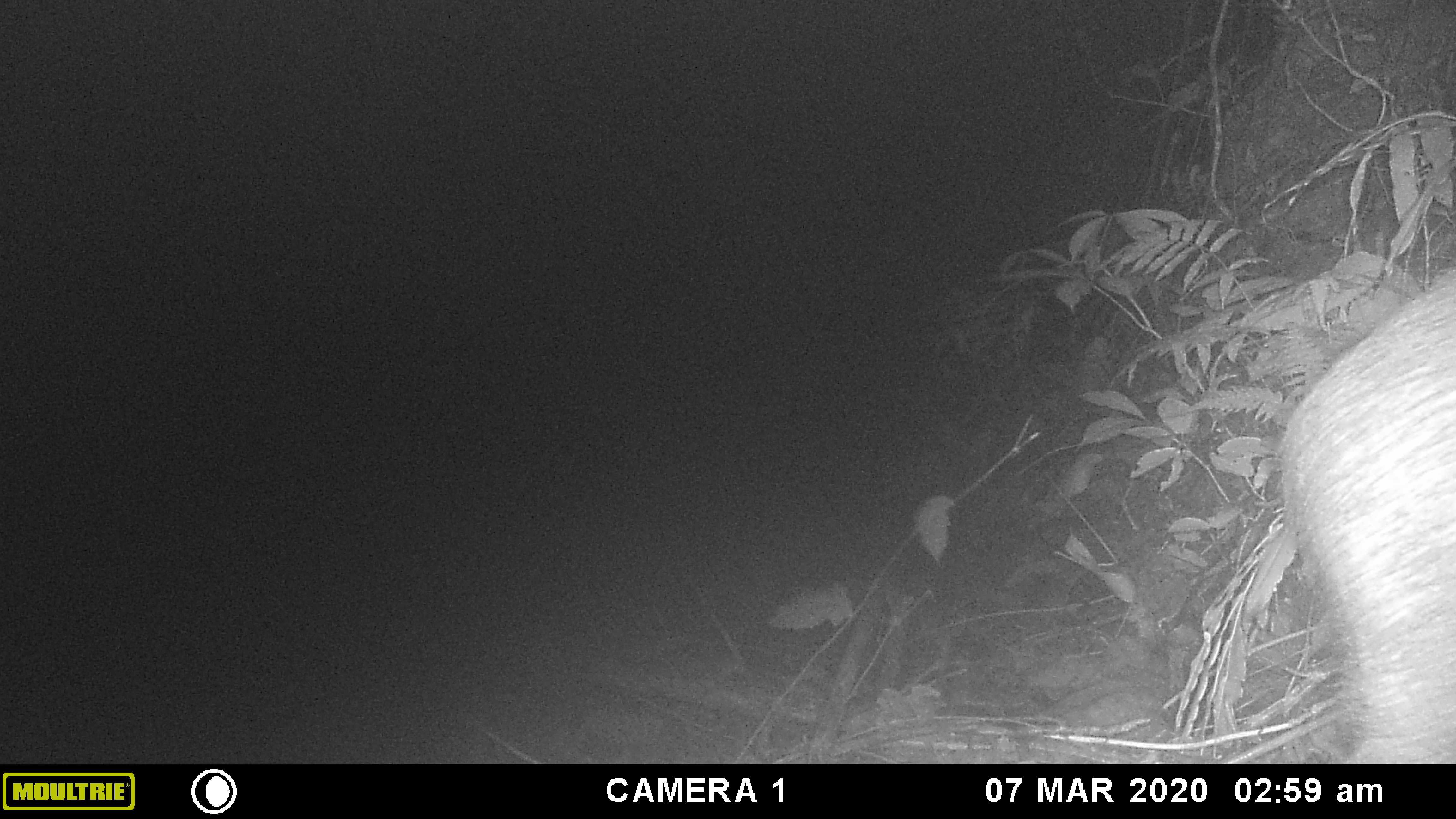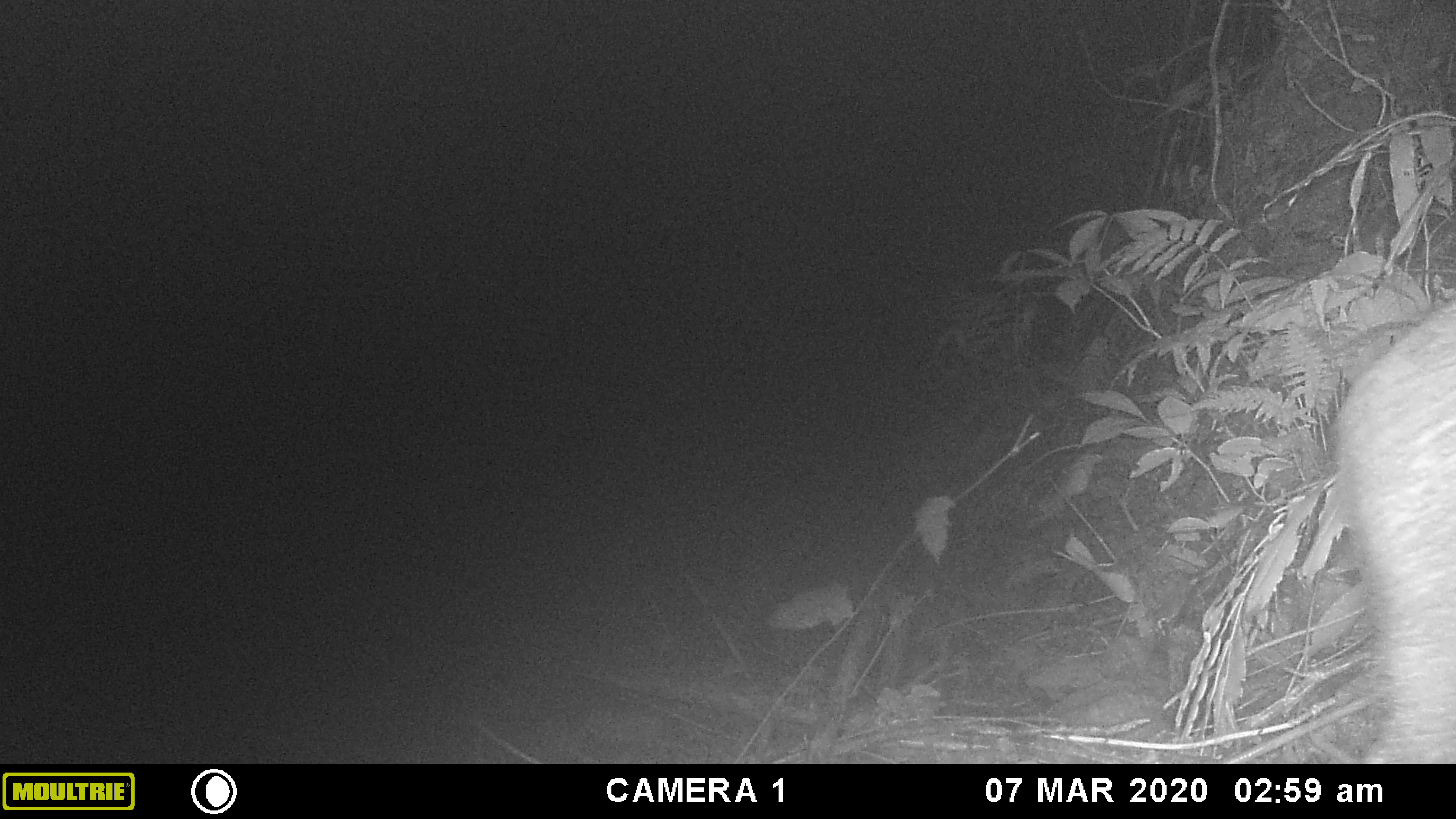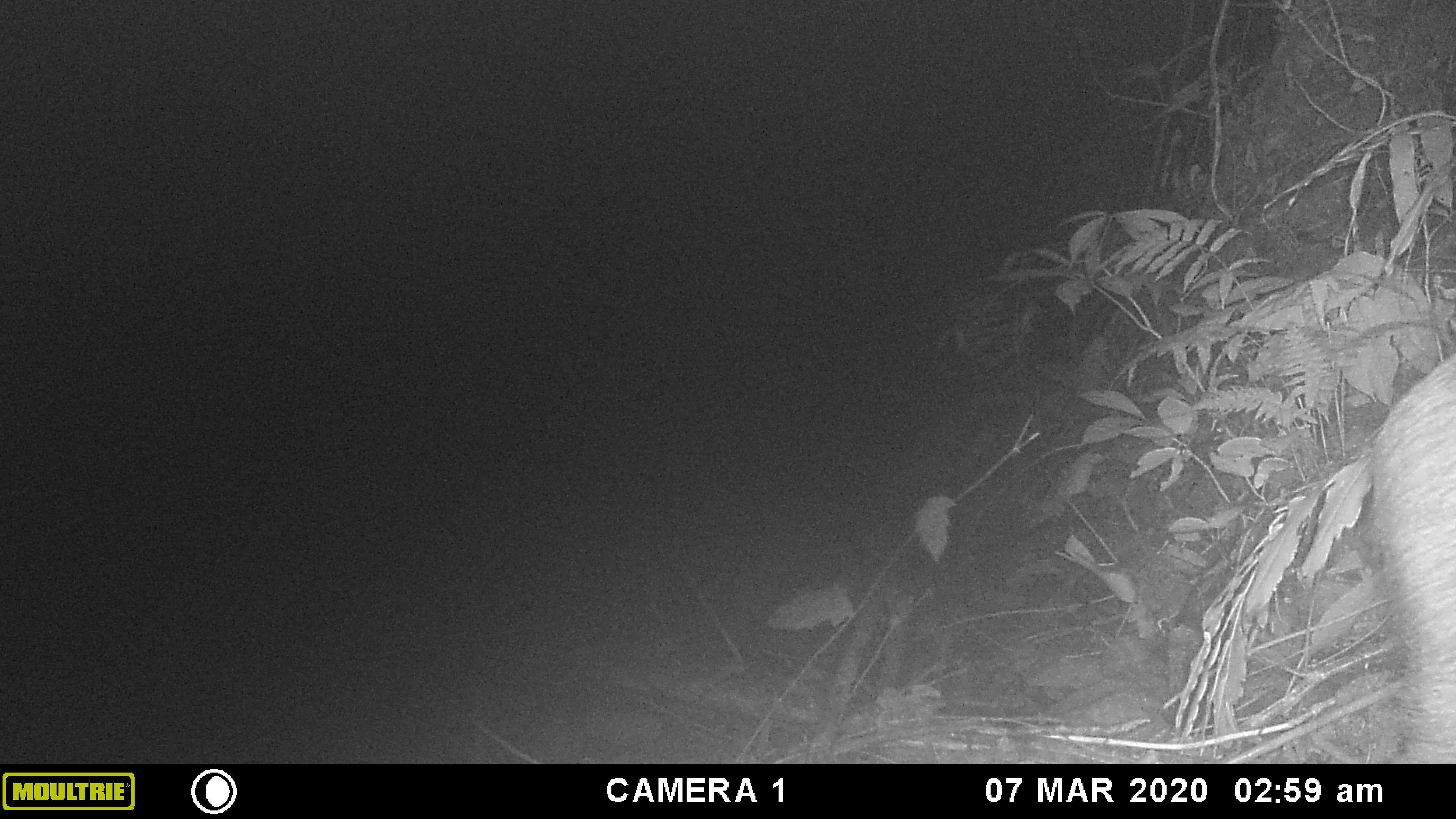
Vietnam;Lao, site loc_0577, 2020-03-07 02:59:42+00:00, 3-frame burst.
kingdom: Animalia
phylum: Chordata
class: Mammalia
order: Artiodactyla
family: Suidae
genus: Sus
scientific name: Sus scrofa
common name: eurasian wild pig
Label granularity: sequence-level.